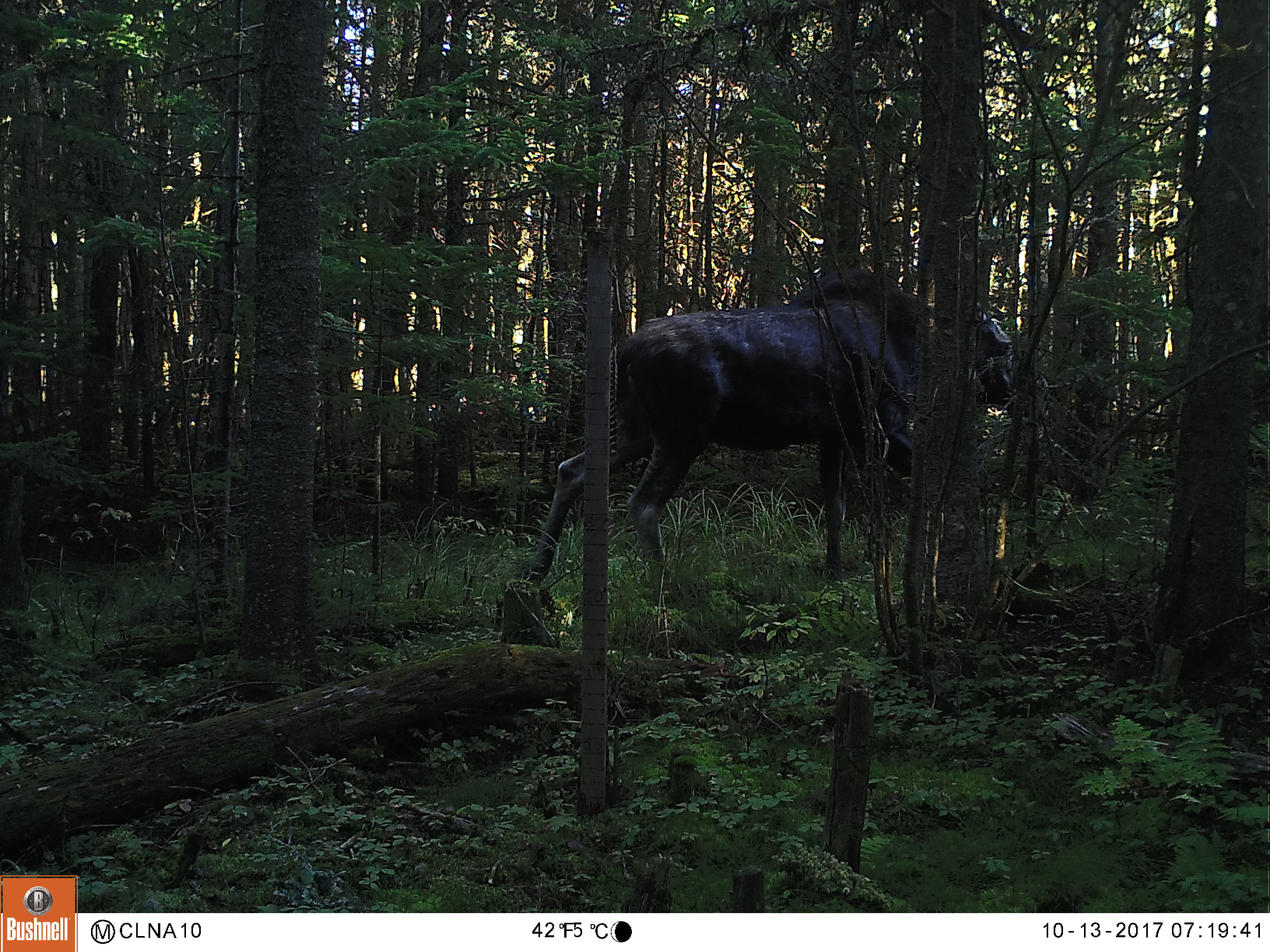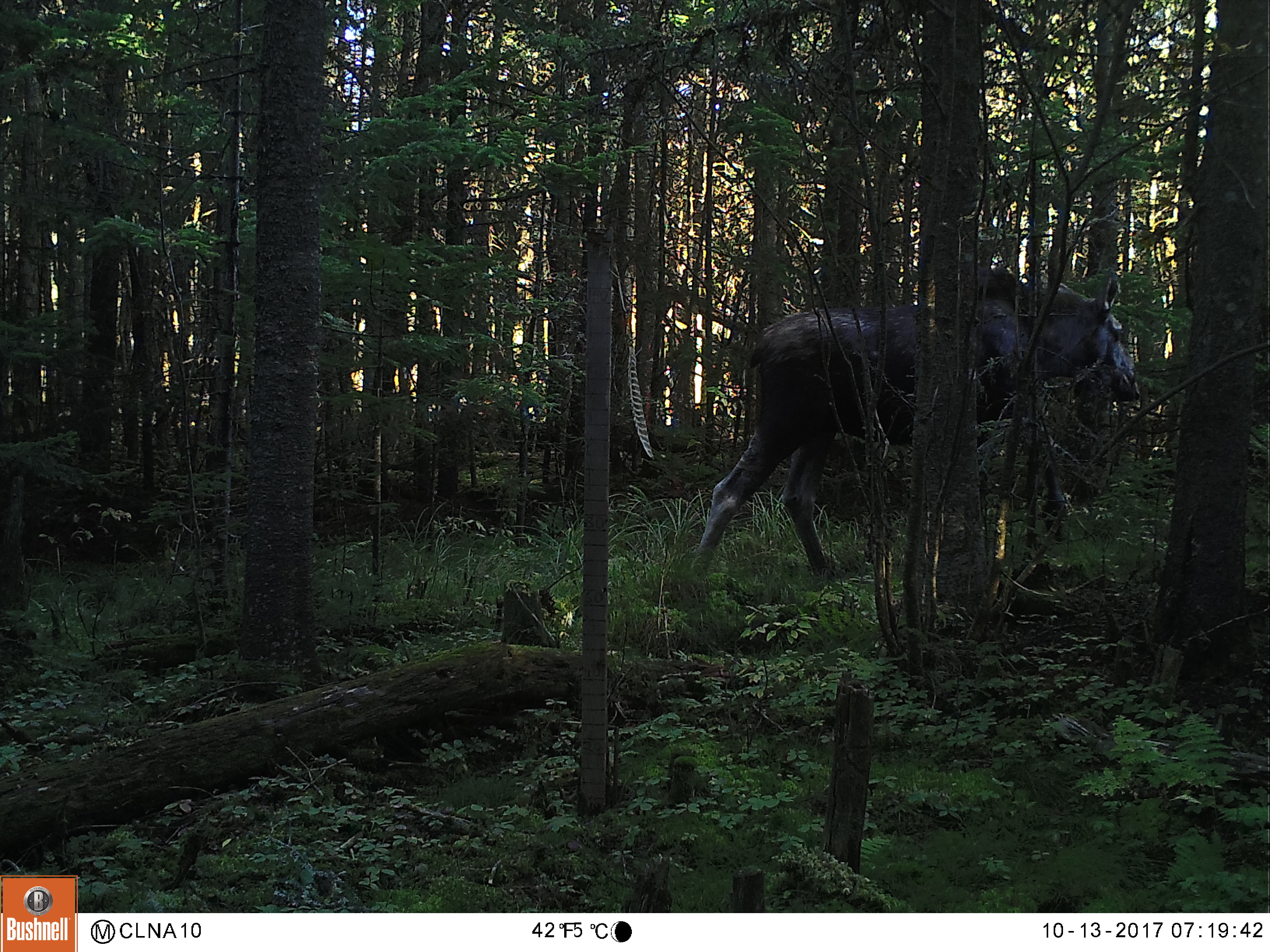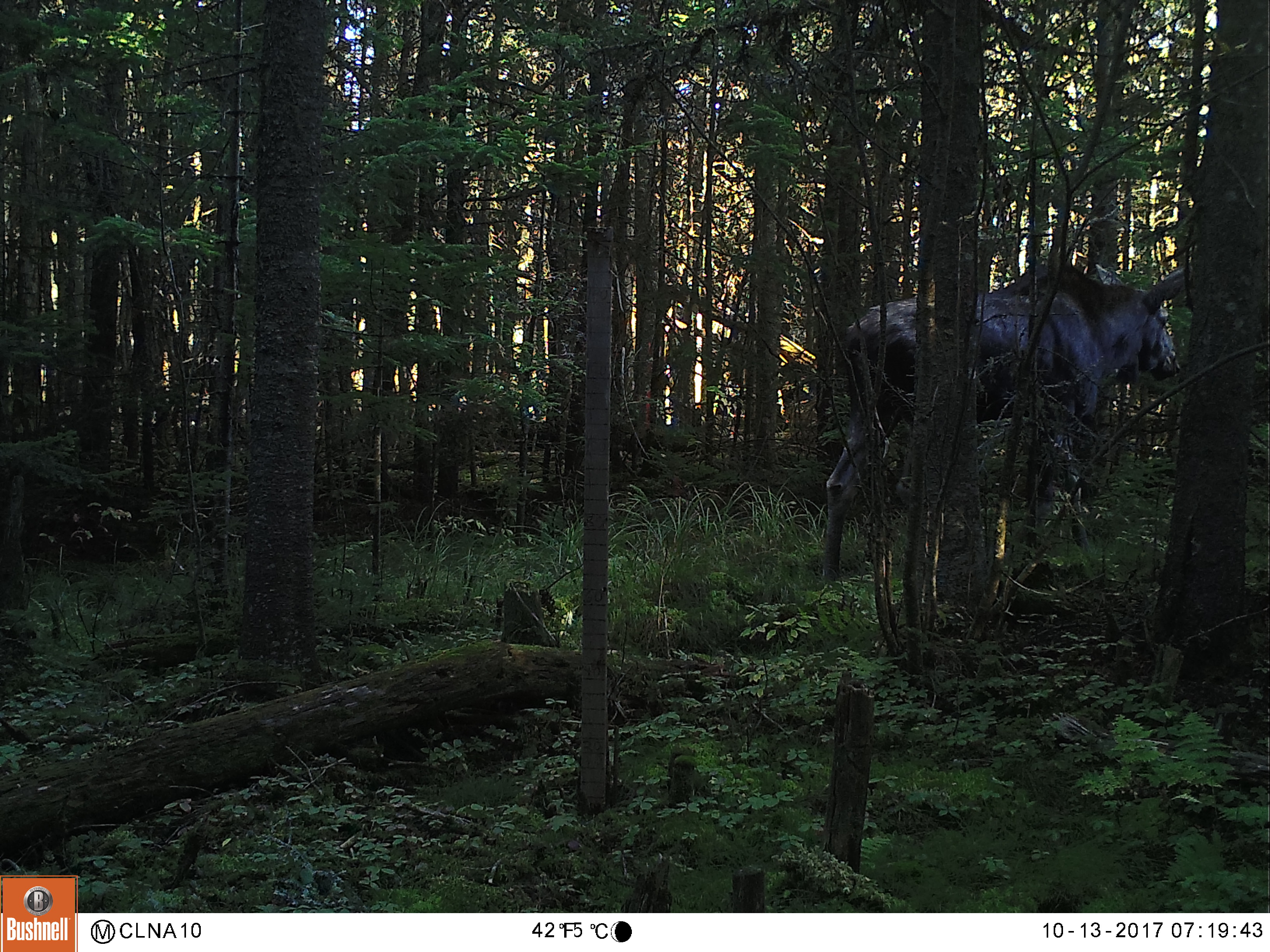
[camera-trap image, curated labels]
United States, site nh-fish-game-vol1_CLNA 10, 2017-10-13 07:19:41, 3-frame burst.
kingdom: Animalia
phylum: Chordata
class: Mammalia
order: Artiodactyla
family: Cervidae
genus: Alces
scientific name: Alces alces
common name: moose